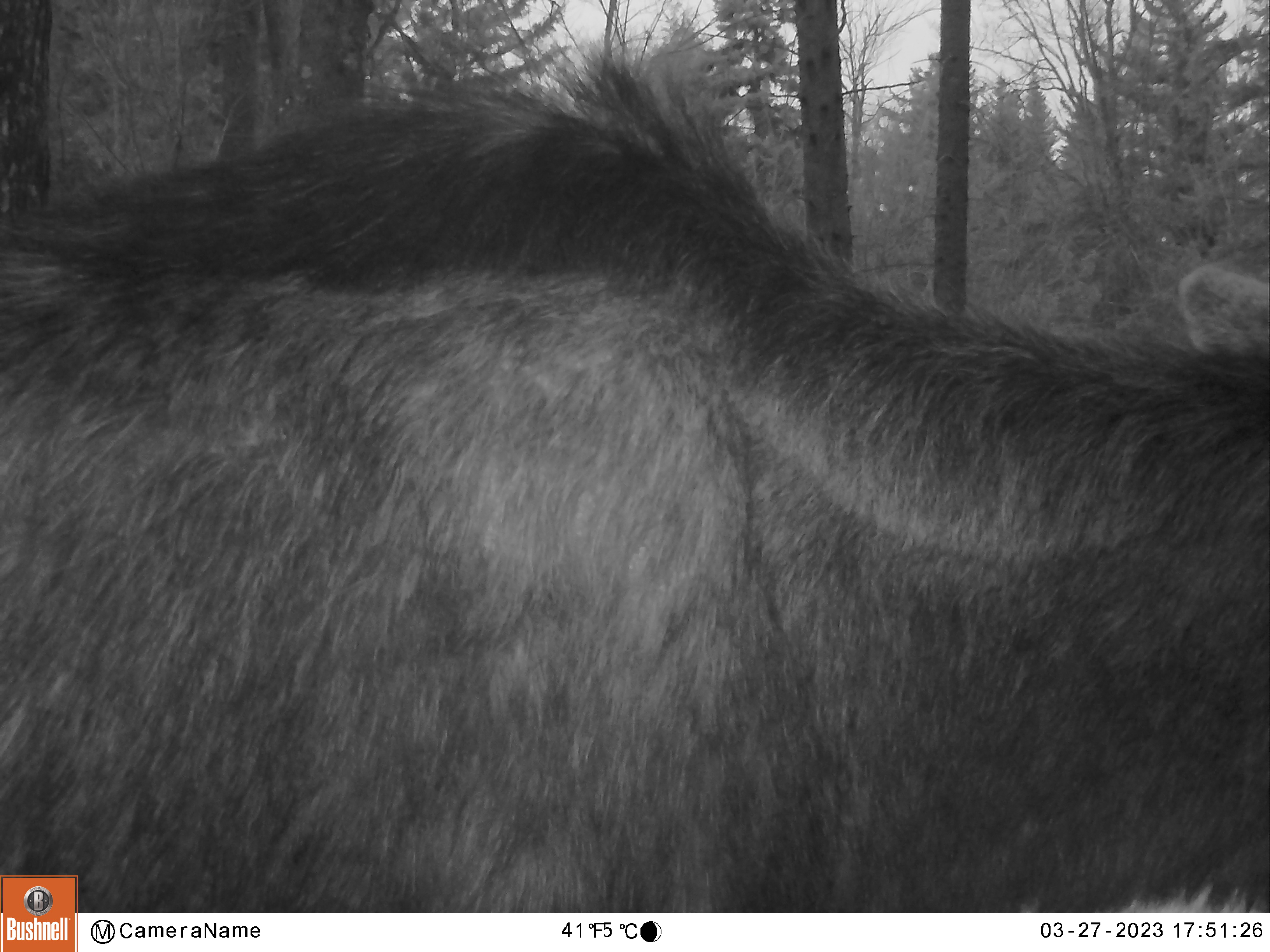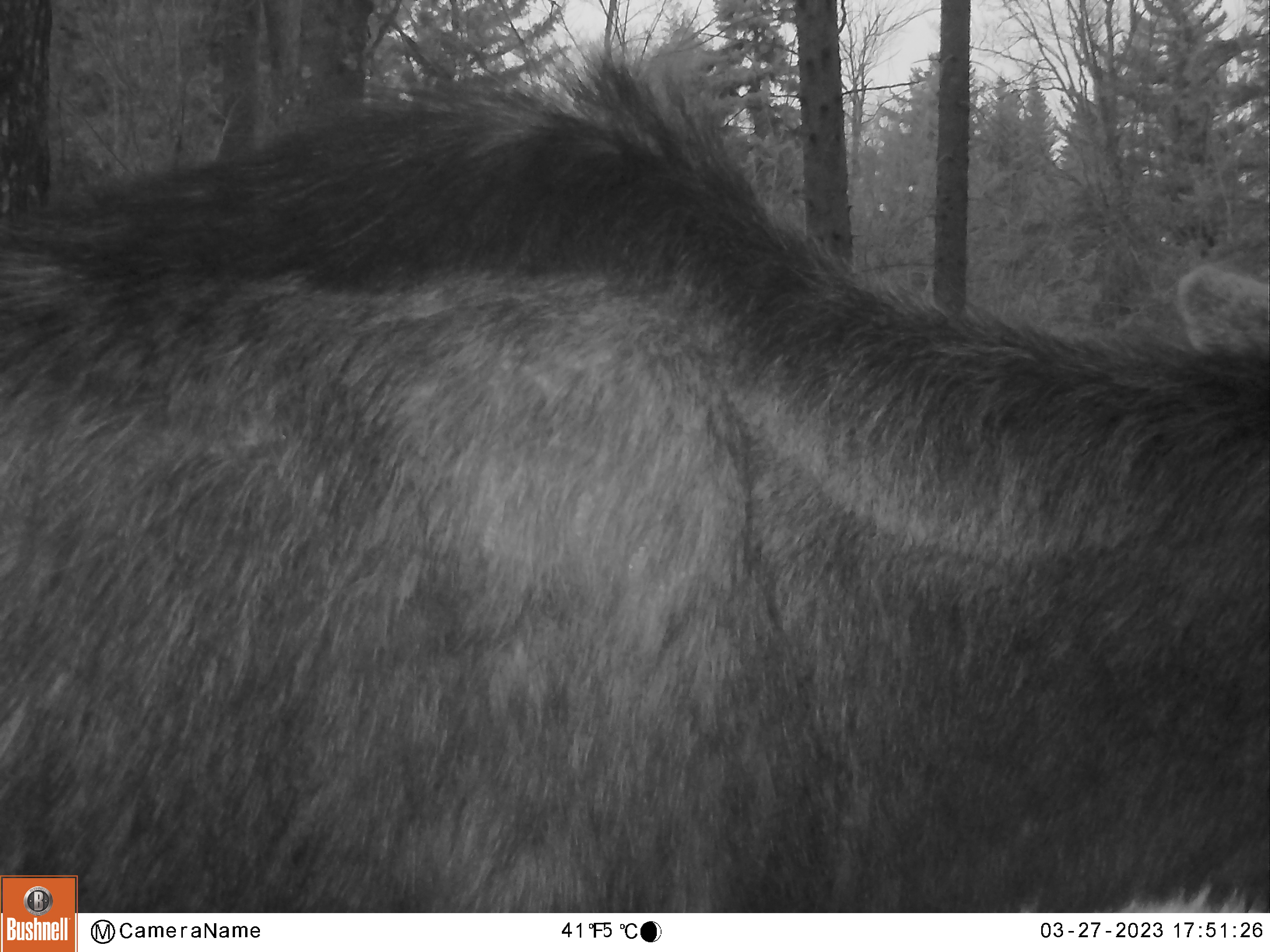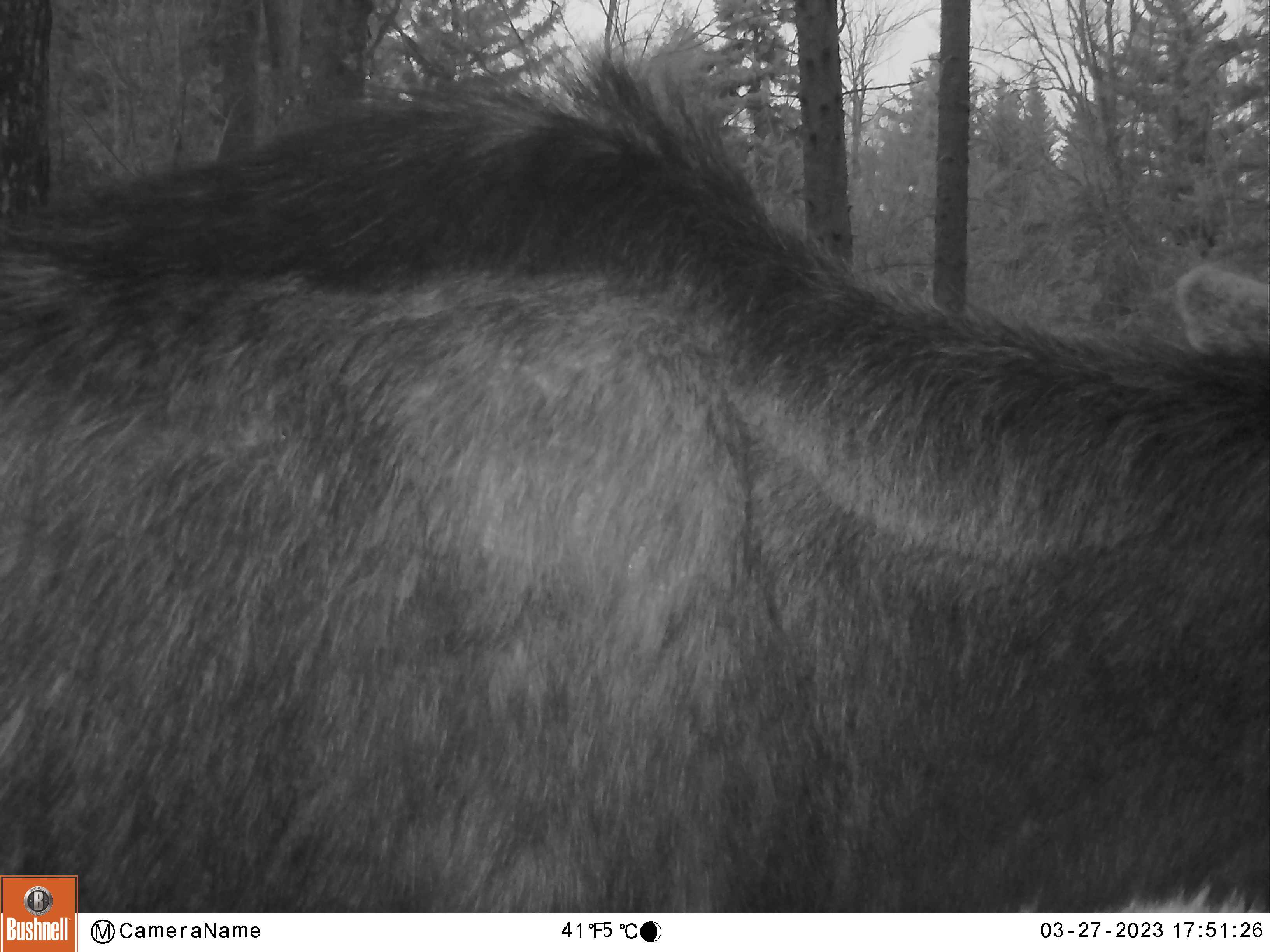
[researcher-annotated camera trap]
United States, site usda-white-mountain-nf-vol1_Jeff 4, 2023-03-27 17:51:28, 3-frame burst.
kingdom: Animalia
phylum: Chordata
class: Mammalia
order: Artiodactyla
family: Cervidae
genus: Alces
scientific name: Alces alces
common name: moose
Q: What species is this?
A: Moose (Alces alces).